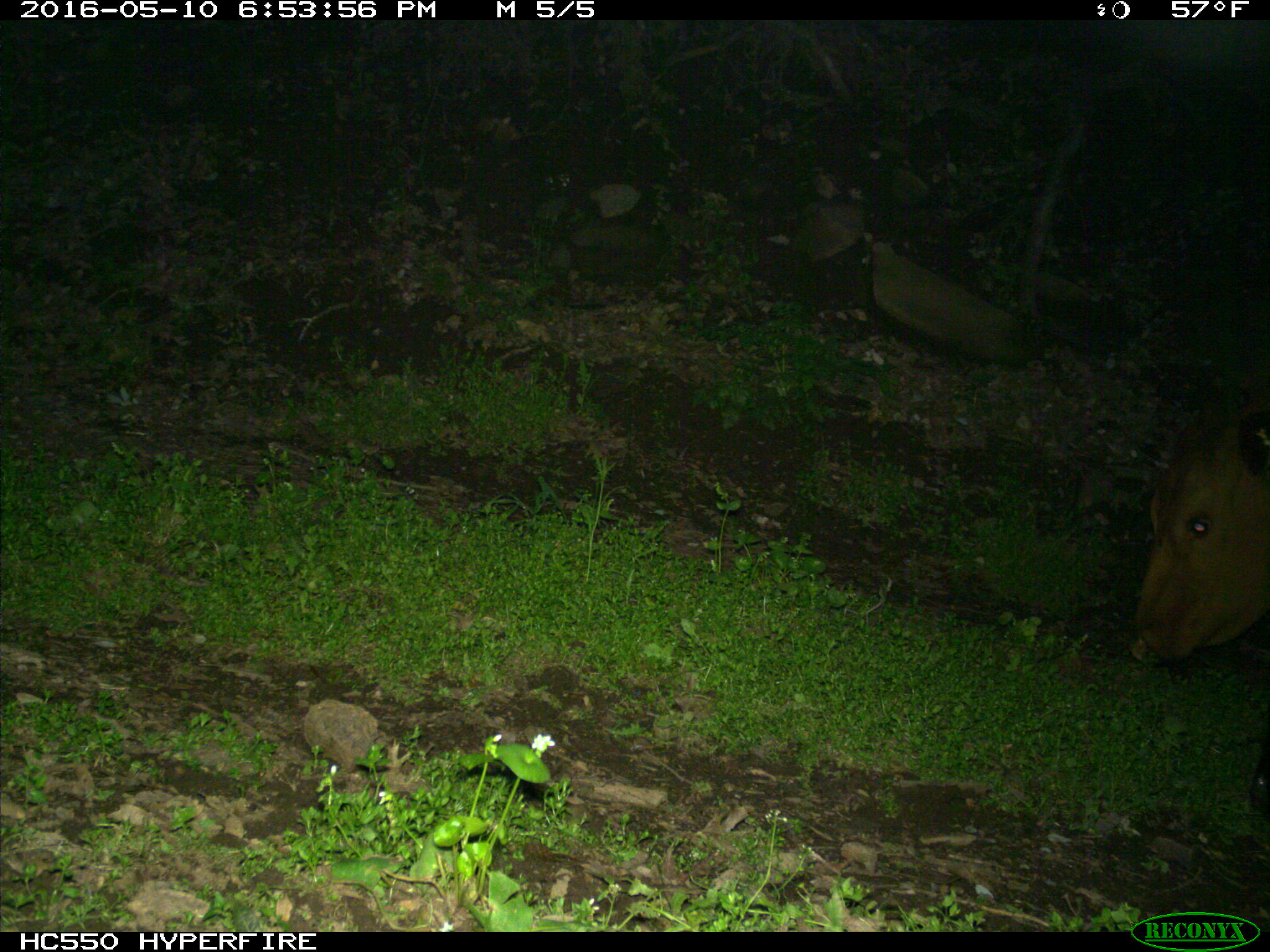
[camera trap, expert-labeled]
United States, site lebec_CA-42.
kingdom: Animalia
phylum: Chordata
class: Mammalia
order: Artiodactyla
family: Bovidae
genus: Bos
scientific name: Bos taurus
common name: domestic cow